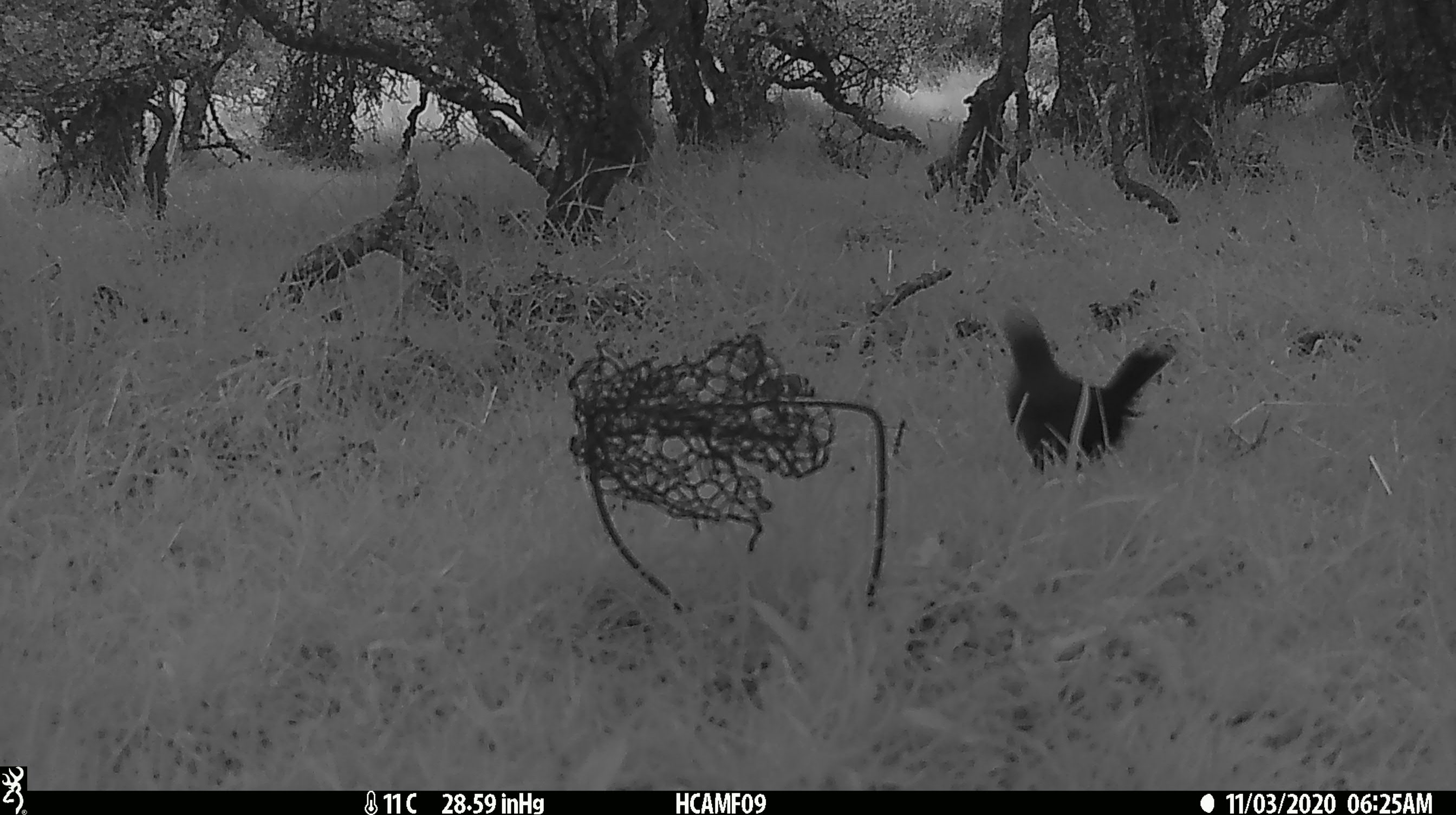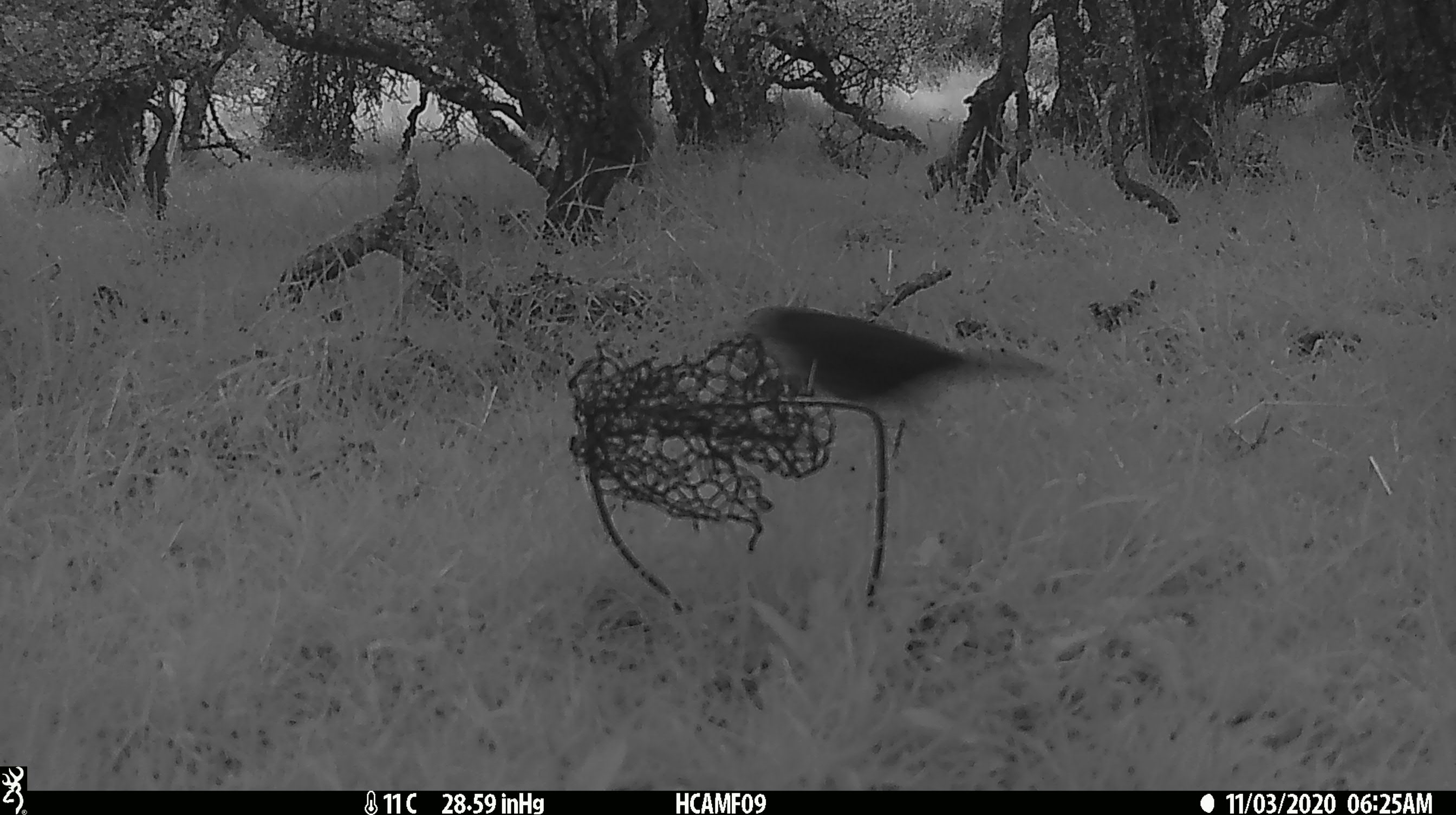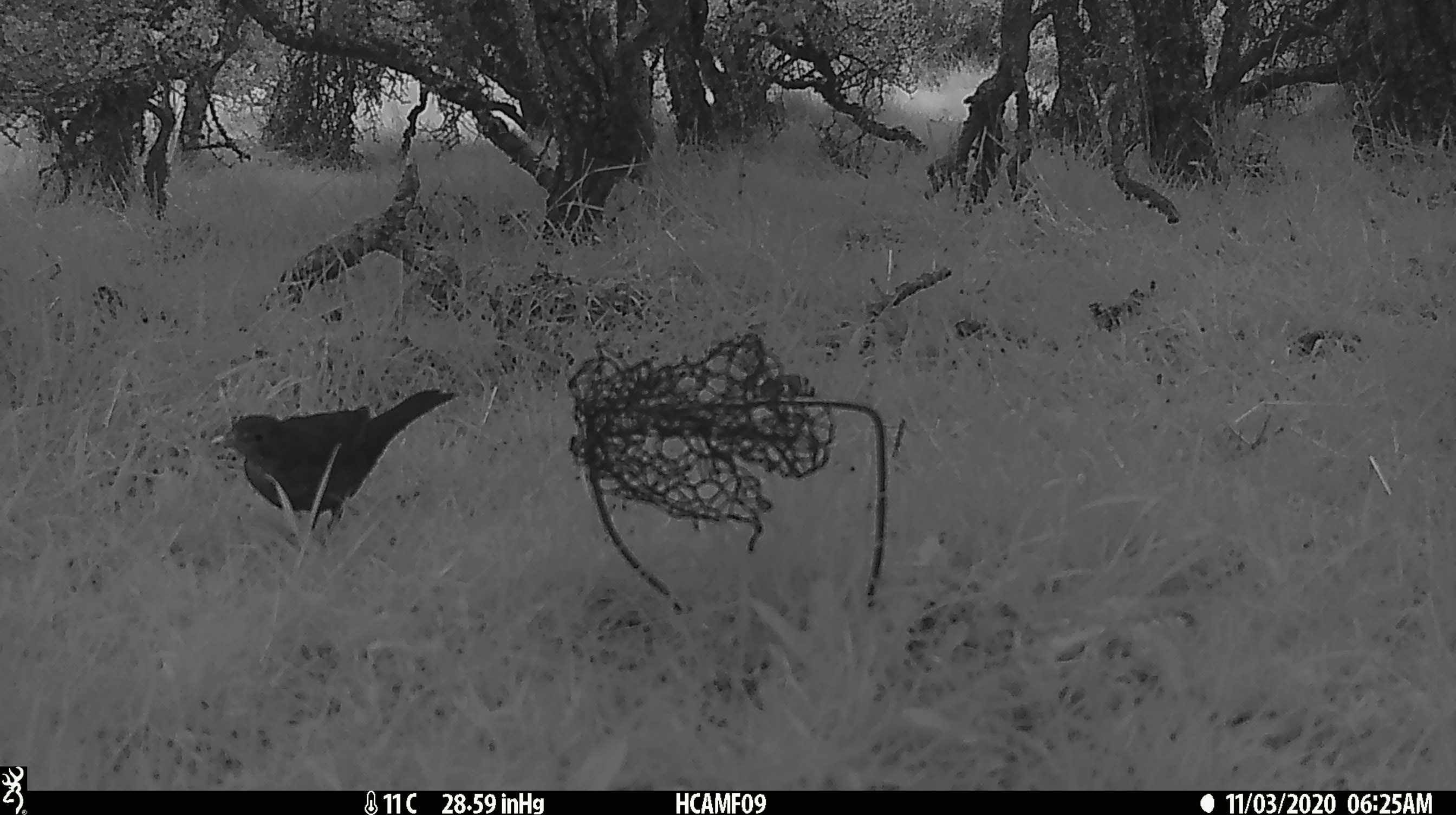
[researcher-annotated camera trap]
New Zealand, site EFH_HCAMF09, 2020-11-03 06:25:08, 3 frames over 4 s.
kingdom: Animalia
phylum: Chordata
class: Aves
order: Passeriformes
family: Turdidae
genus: Turdus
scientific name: Turdus merula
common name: eurasian blackbird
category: blackbird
Blackbird (eurasian blackbird) (Turdus merula).